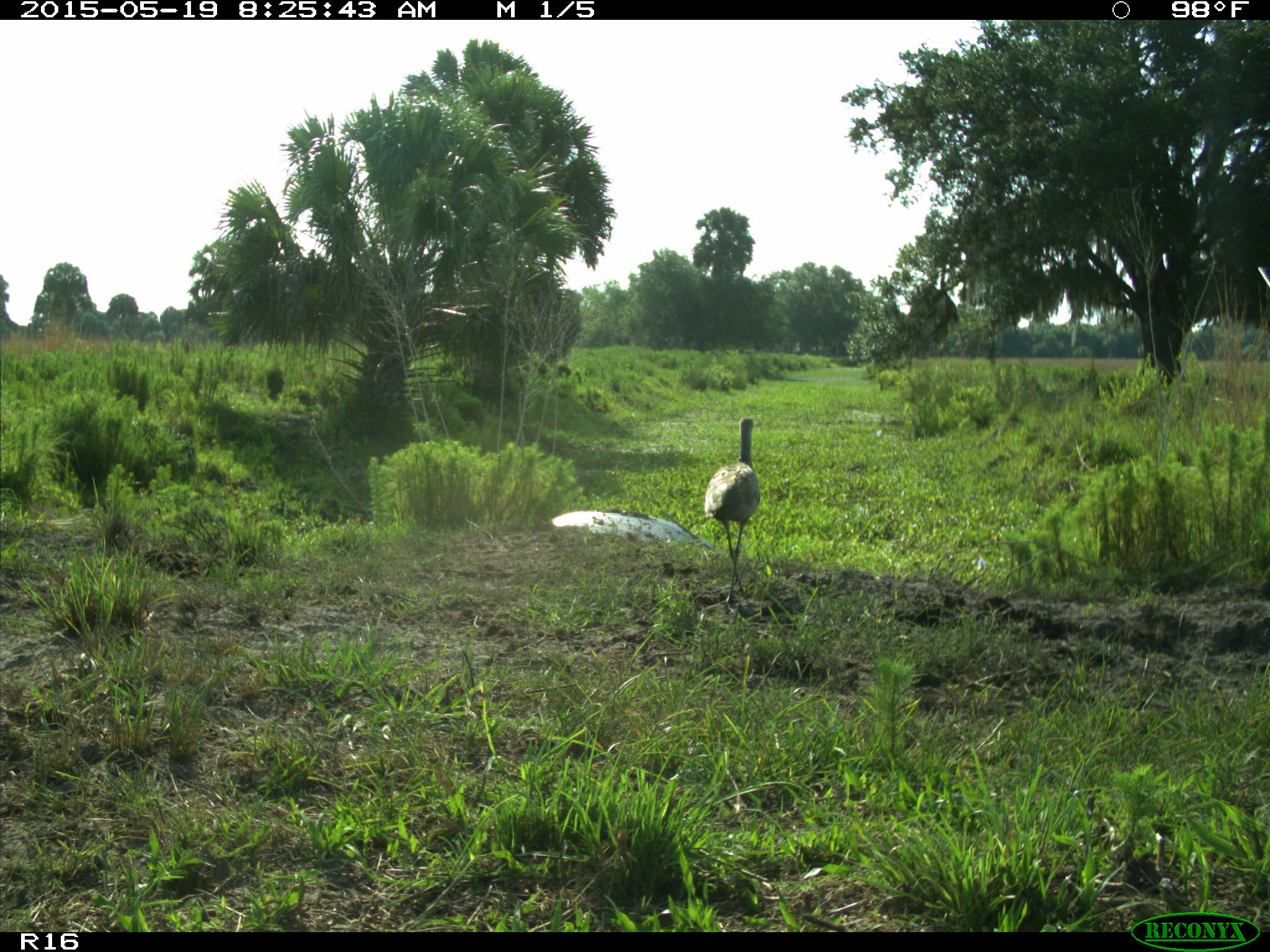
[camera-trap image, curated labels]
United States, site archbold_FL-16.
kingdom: Animalia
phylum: Chordata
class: Aves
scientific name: Aves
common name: birds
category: unidentified bird